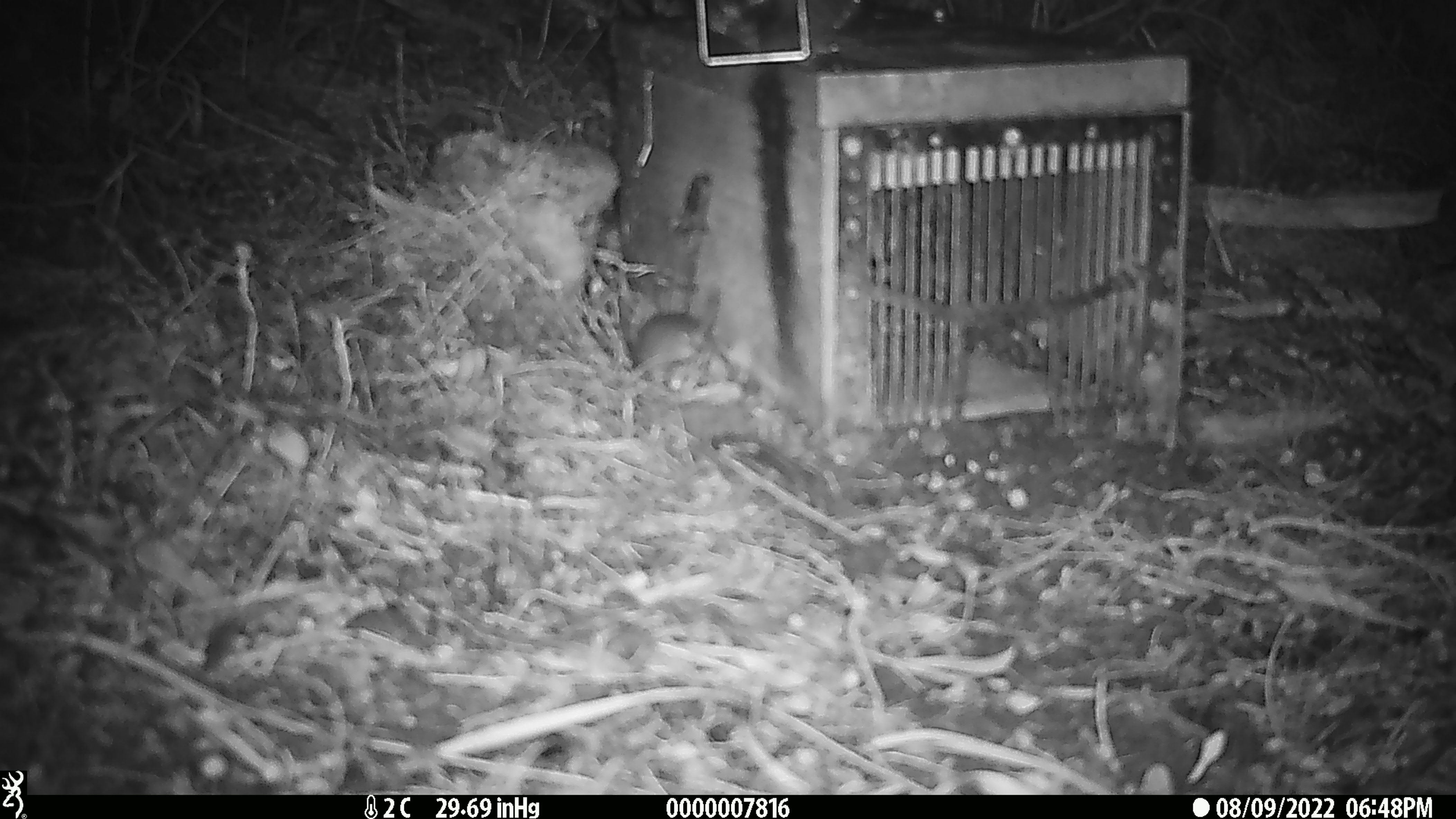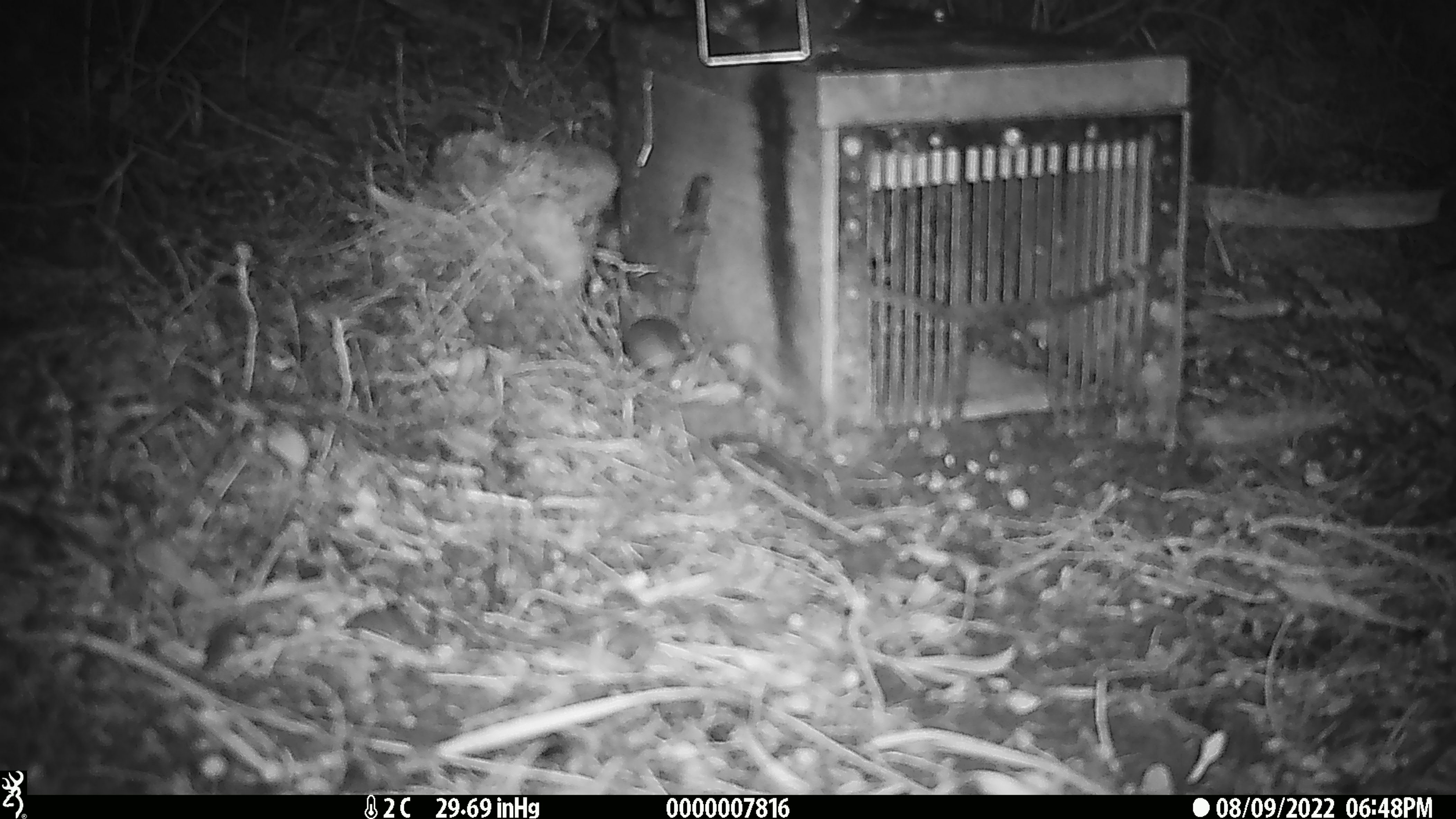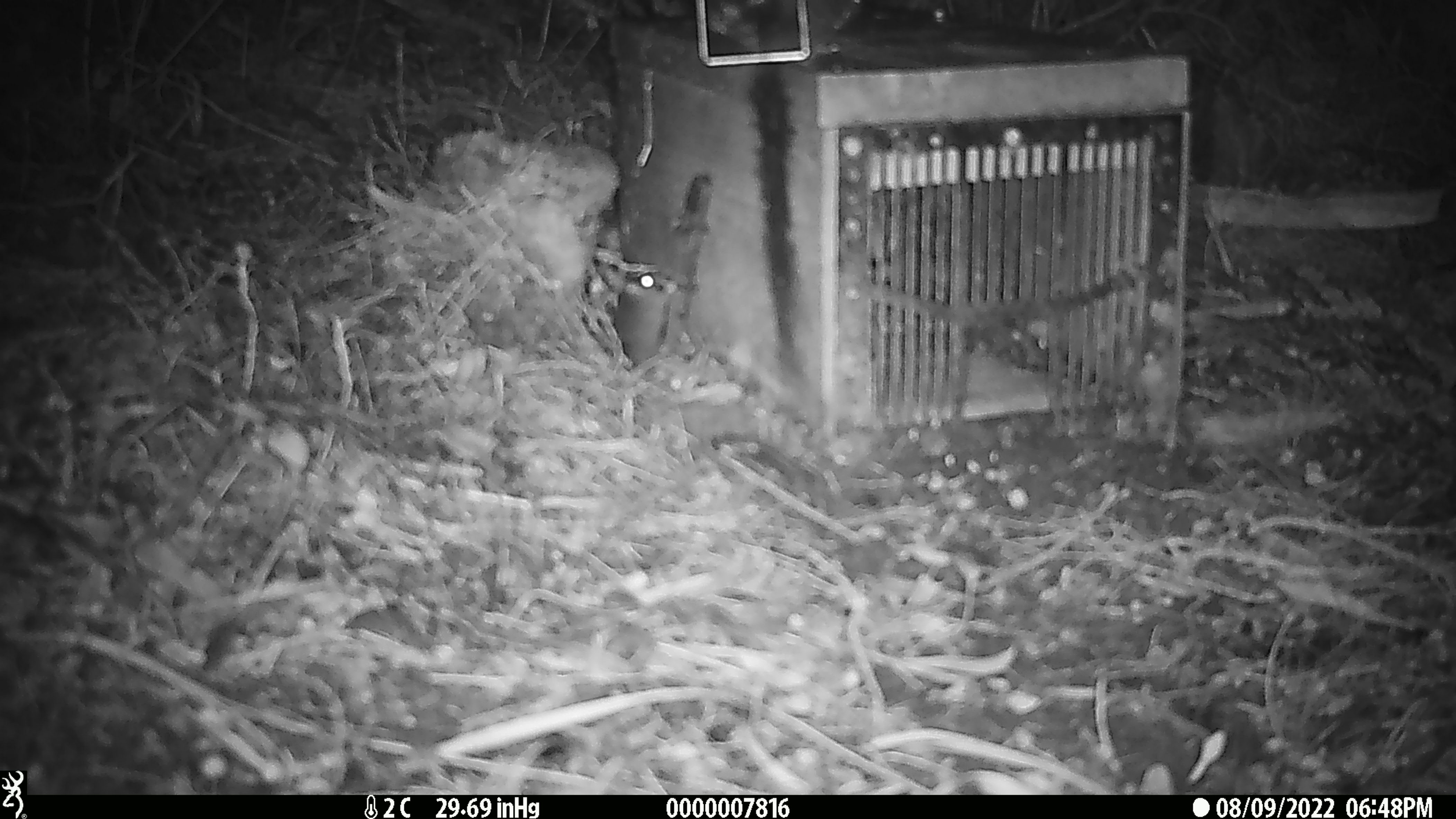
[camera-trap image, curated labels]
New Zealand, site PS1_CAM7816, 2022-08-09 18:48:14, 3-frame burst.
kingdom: Animalia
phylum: Chordata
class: Mammalia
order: Rodentia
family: Muridae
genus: Mus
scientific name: Mus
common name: mouse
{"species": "mouse (Mus)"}